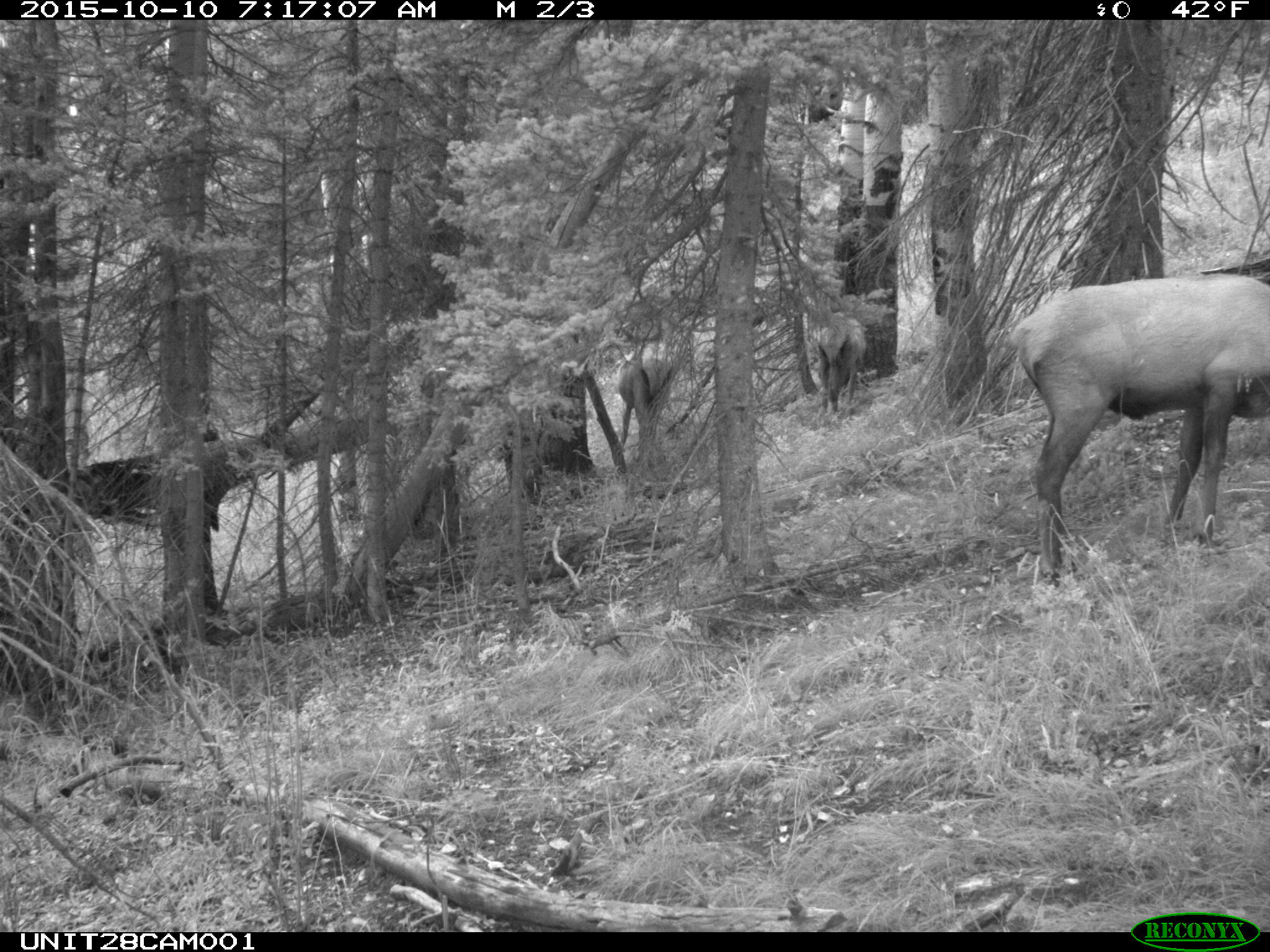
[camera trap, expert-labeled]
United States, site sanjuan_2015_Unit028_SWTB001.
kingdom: Animalia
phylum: Chordata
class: Mammalia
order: Artiodactyla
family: Cervidae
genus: Cervus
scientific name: Cervus elaphus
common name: red deer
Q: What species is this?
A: Cervus elaphus (red deer).